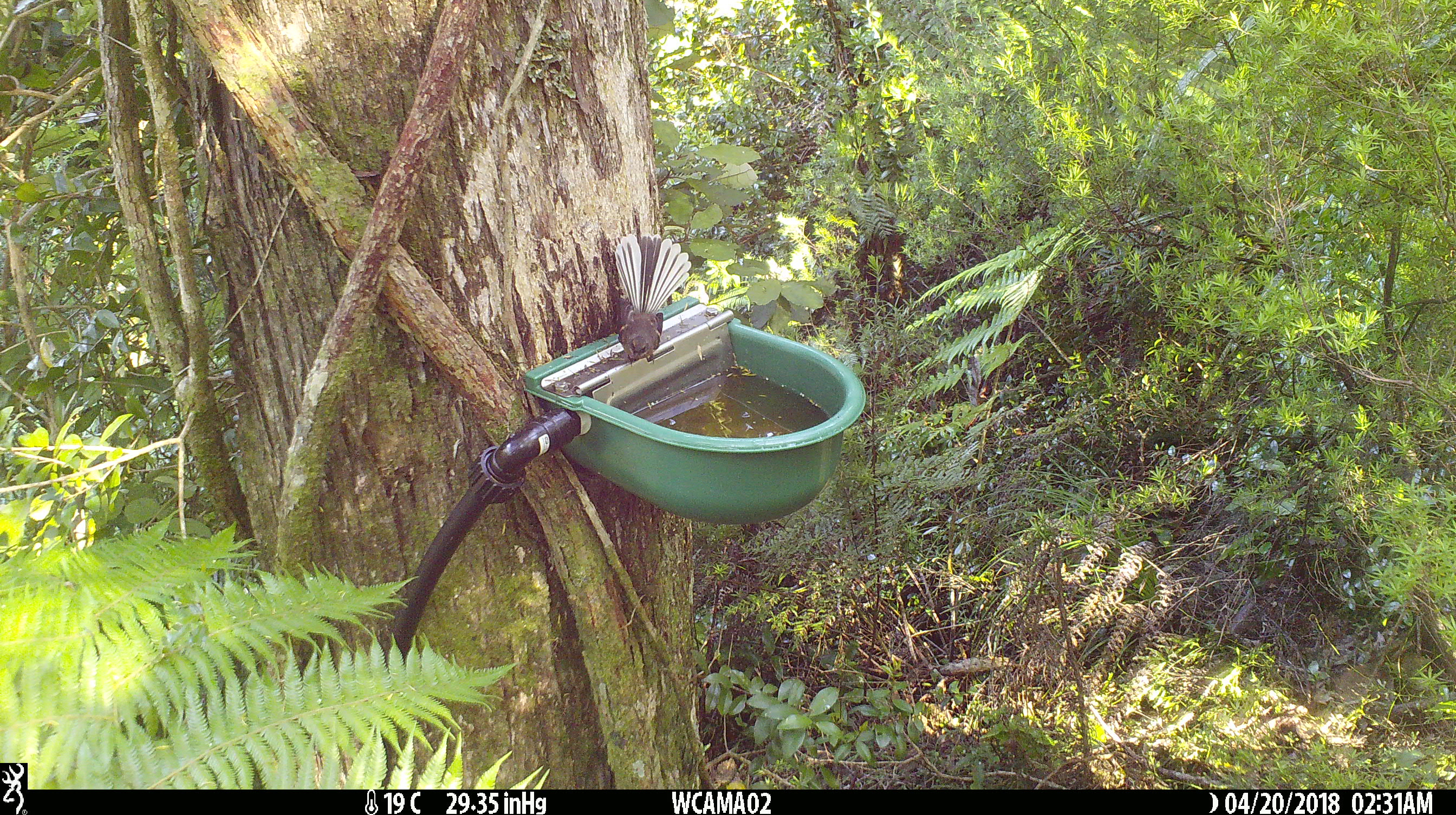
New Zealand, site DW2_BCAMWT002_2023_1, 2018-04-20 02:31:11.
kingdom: Animalia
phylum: Chordata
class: Aves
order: Passeriformes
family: Rhipiduridae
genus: Rhipidura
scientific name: Rhipidura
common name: fantails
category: fantail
Fantail (fantails) (Rhipidura).